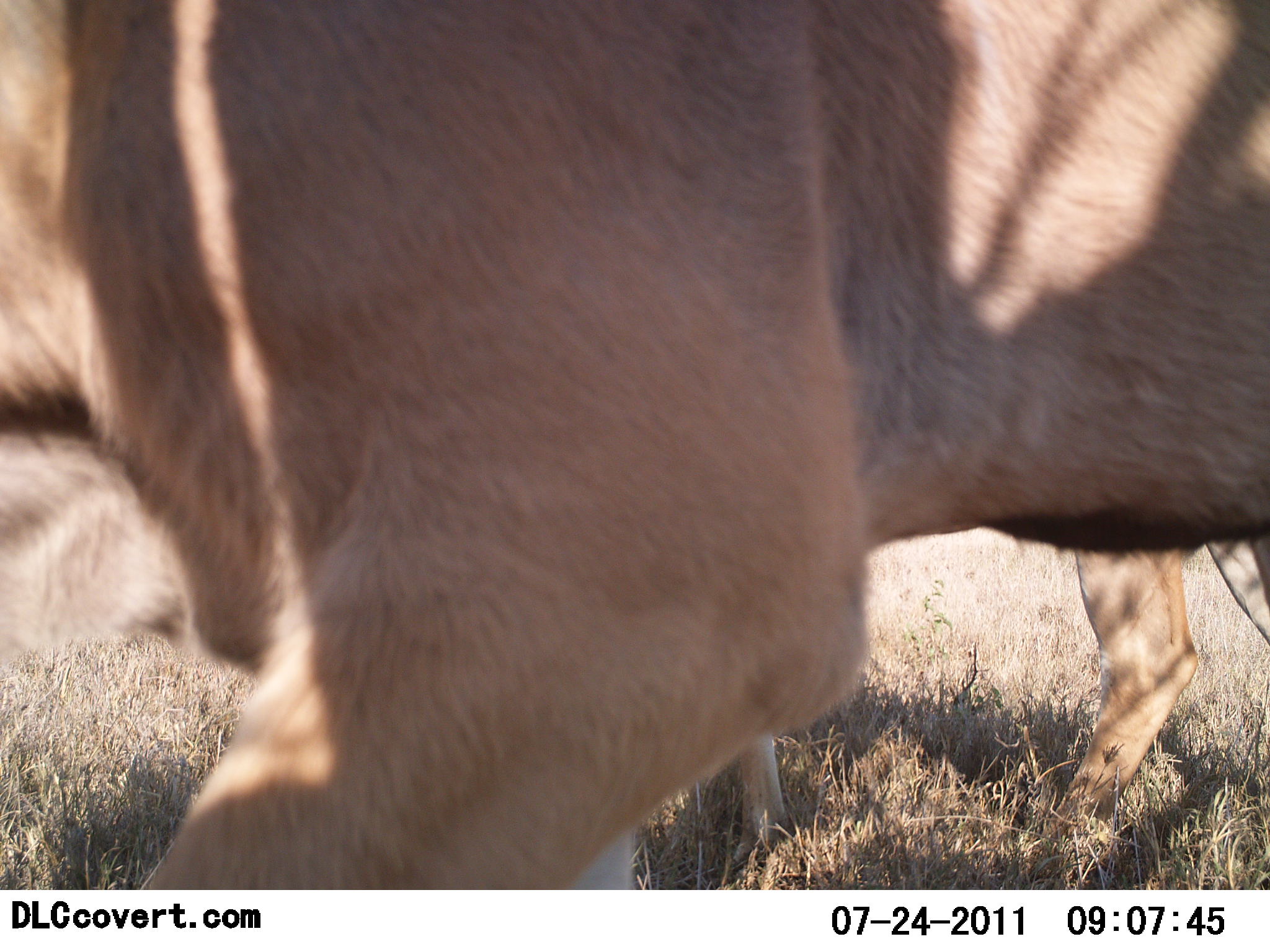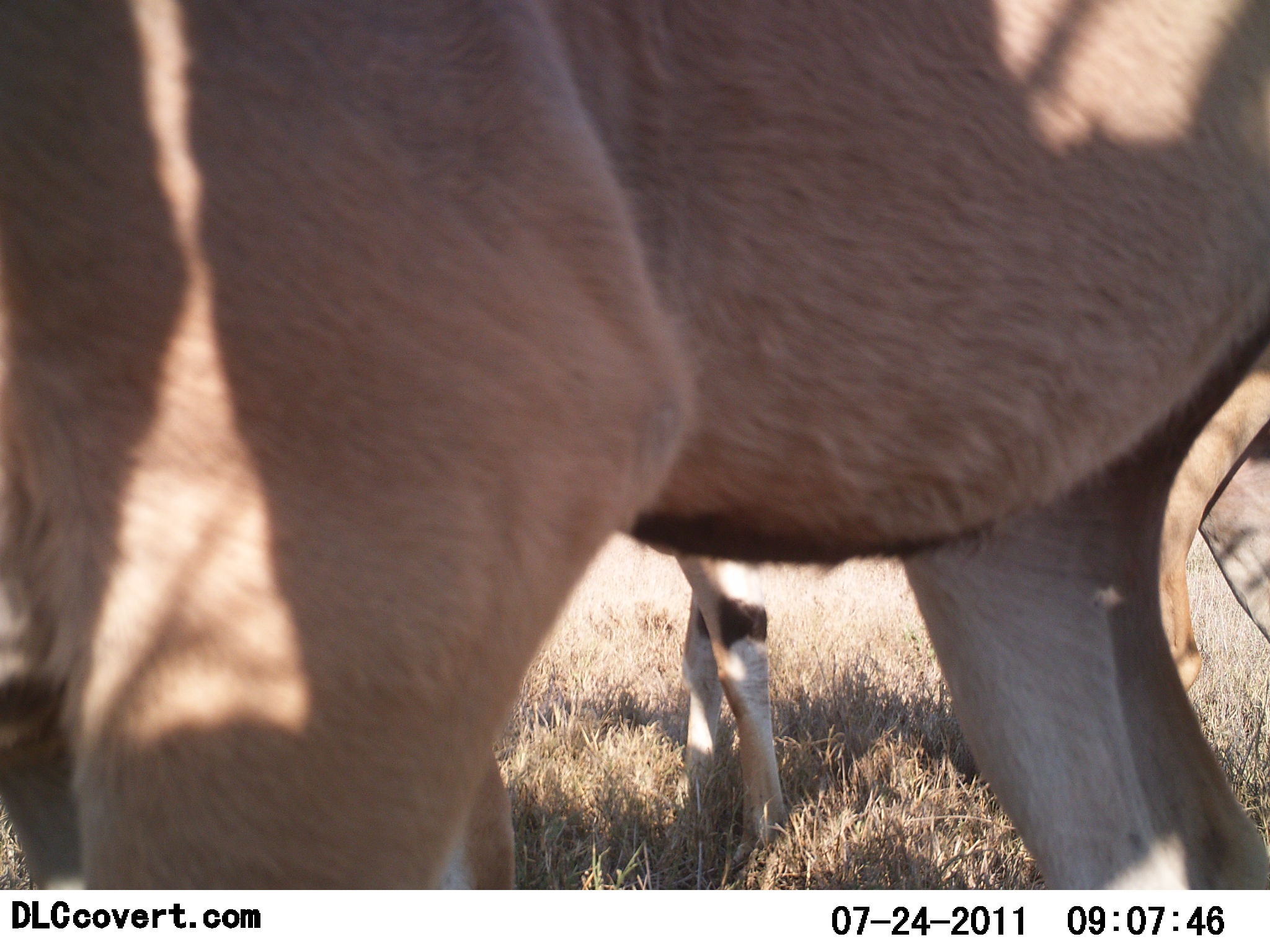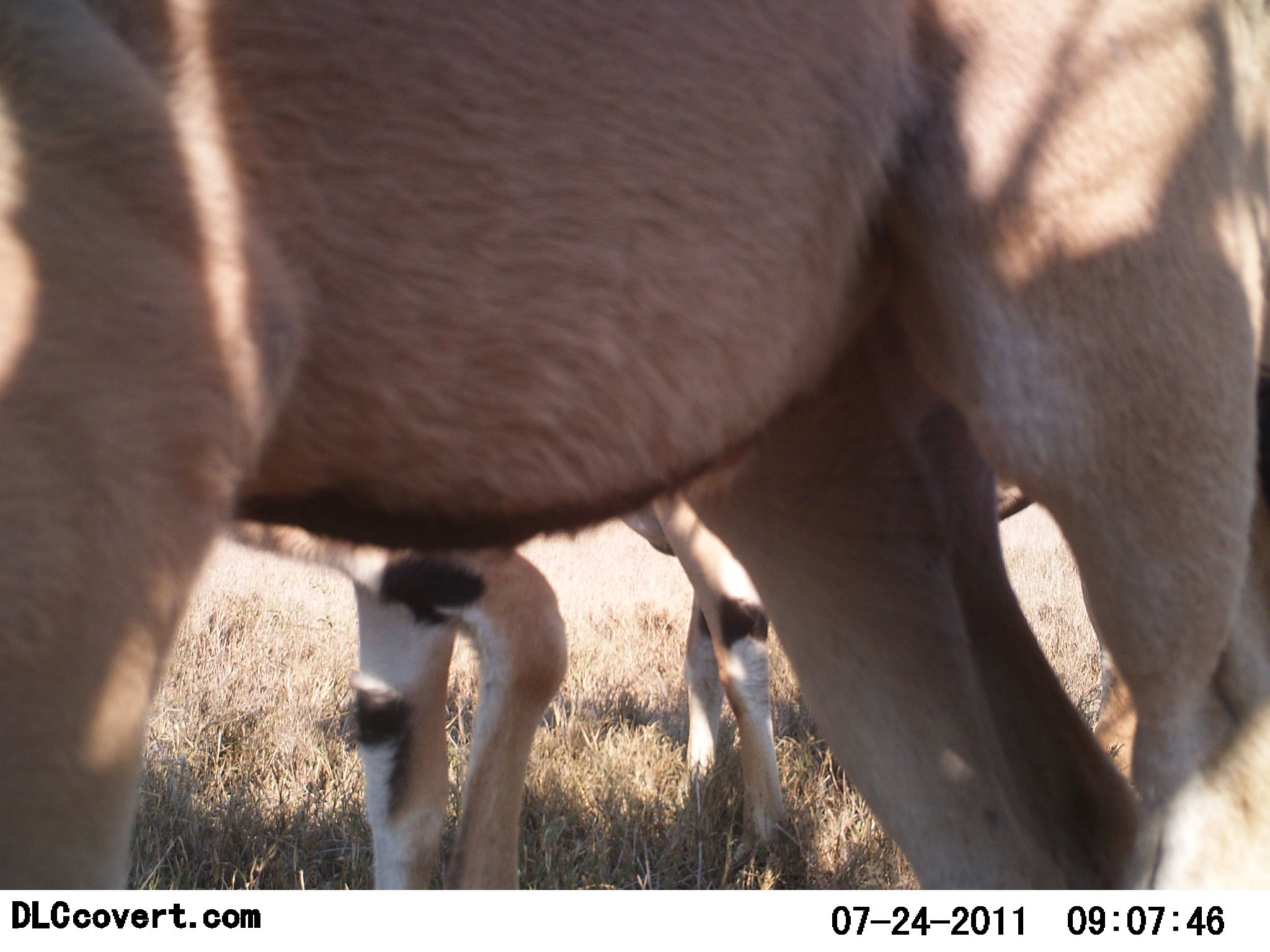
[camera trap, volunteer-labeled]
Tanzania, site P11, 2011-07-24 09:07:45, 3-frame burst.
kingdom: Animalia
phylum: Chordata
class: Mammalia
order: Artiodactyla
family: Bovidae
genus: Tragelaphus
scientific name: Tragelaphus oryx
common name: eland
Eland (Tragelaphus oryx), count 3. Behavior (volunteer vote fractions): standing 100%, resting 0%, moving 50%, interacting 0%. Young present (vote fraction): 17%. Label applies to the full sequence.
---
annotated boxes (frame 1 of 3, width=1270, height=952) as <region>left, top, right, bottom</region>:
animal: <region>1, 2, 1267, 890</region>; <region>1056, 538, 1267, 854</region>; <region>576, 728, 813, 889</region>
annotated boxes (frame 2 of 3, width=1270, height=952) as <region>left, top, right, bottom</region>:
animal: <region>1, 1, 1269, 889</region>; <region>604, 345, 1270, 887</region>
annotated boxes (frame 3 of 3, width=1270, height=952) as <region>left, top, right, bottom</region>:
animal: <region>0, 1, 1266, 890</region>; <region>206, 477, 1052, 890</region>